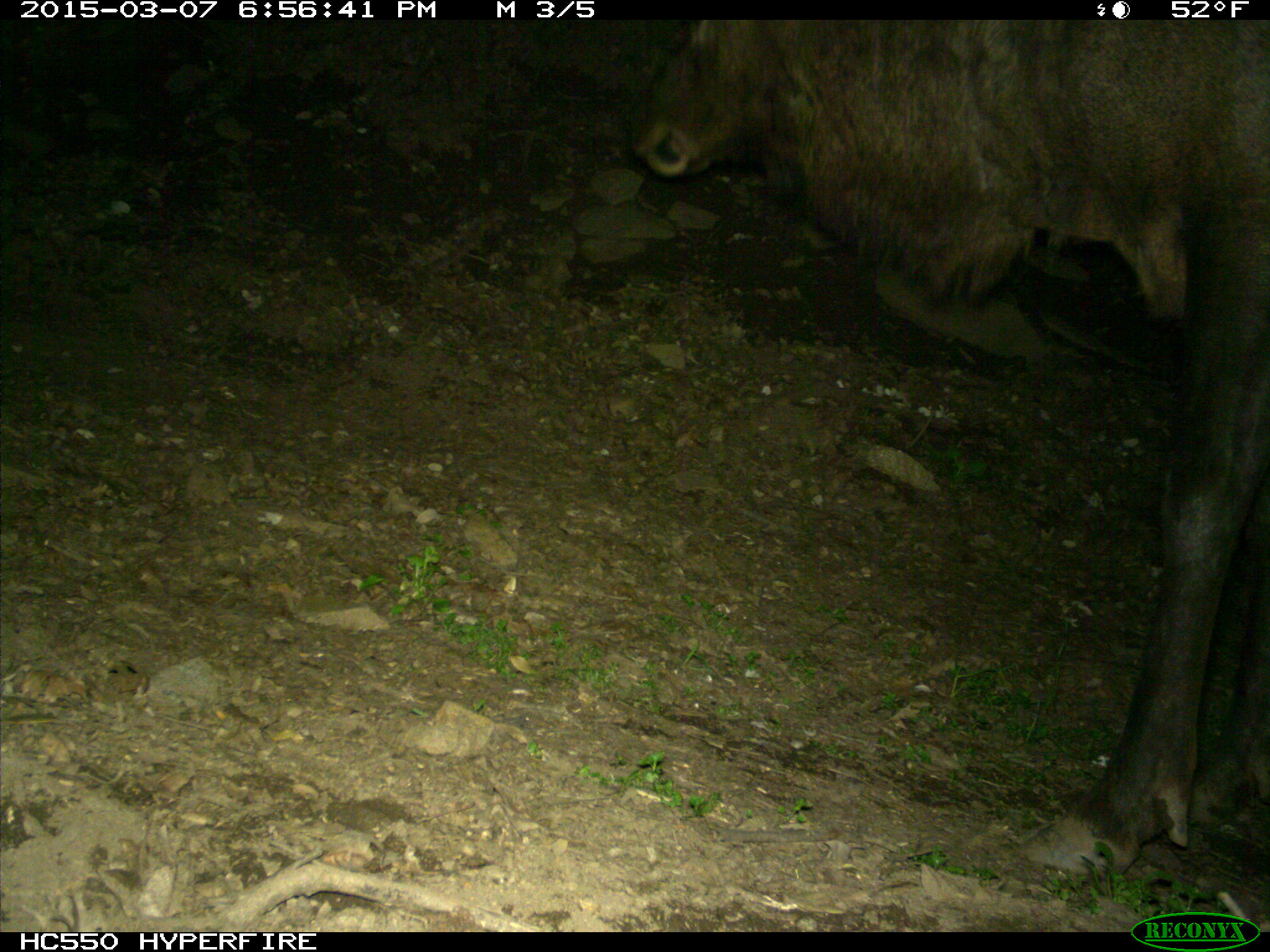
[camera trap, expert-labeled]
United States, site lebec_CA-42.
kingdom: Animalia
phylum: Chordata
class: Mammalia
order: Artiodactyla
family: Cervidae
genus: Cervus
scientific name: Cervus canadensis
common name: elk